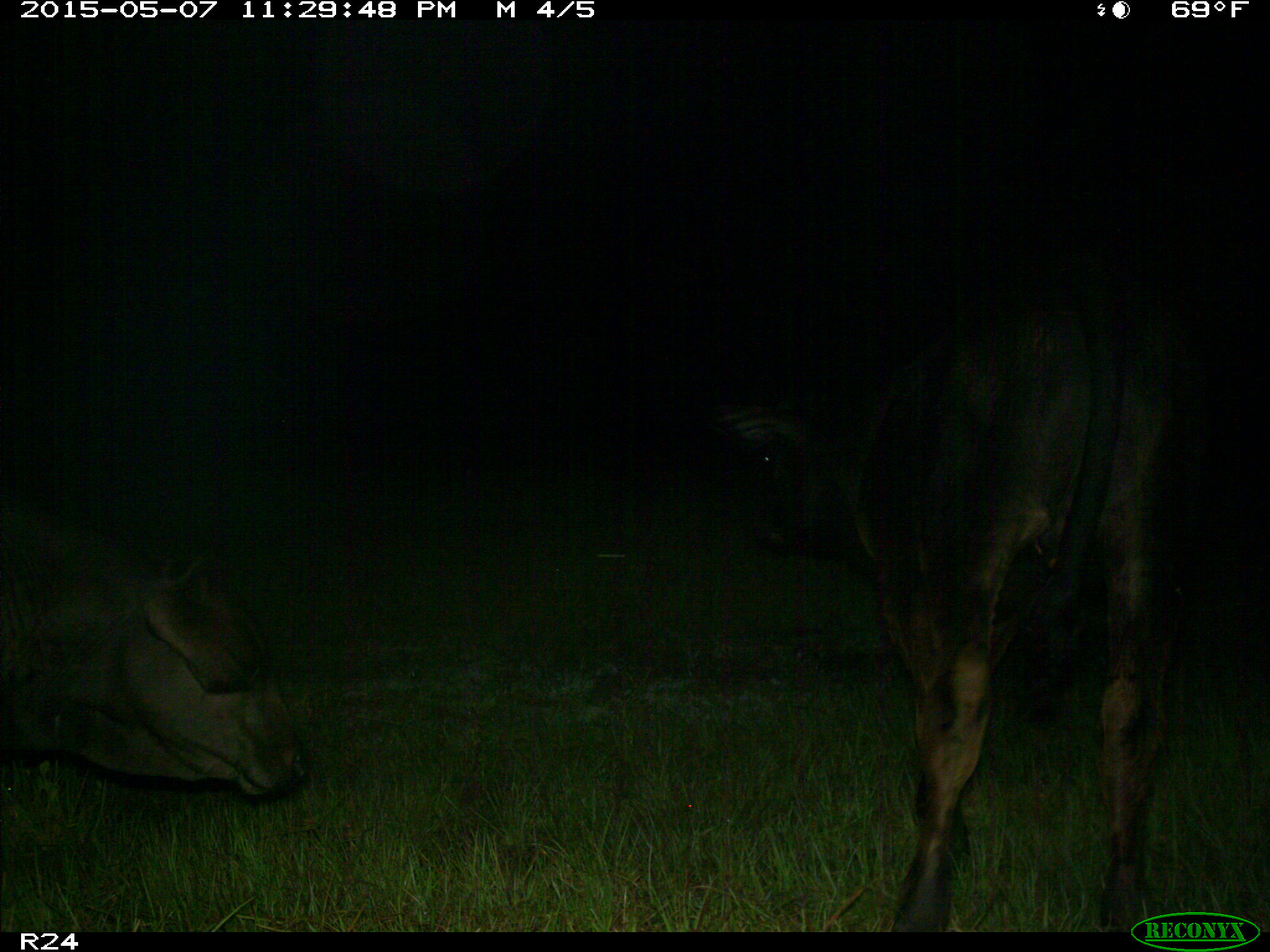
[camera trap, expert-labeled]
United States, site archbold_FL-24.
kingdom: Animalia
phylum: Chordata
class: Mammalia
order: Artiodactyla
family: Bovidae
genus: Bos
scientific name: Bos taurus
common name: domestic cow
Bos taurus (domestic cow).